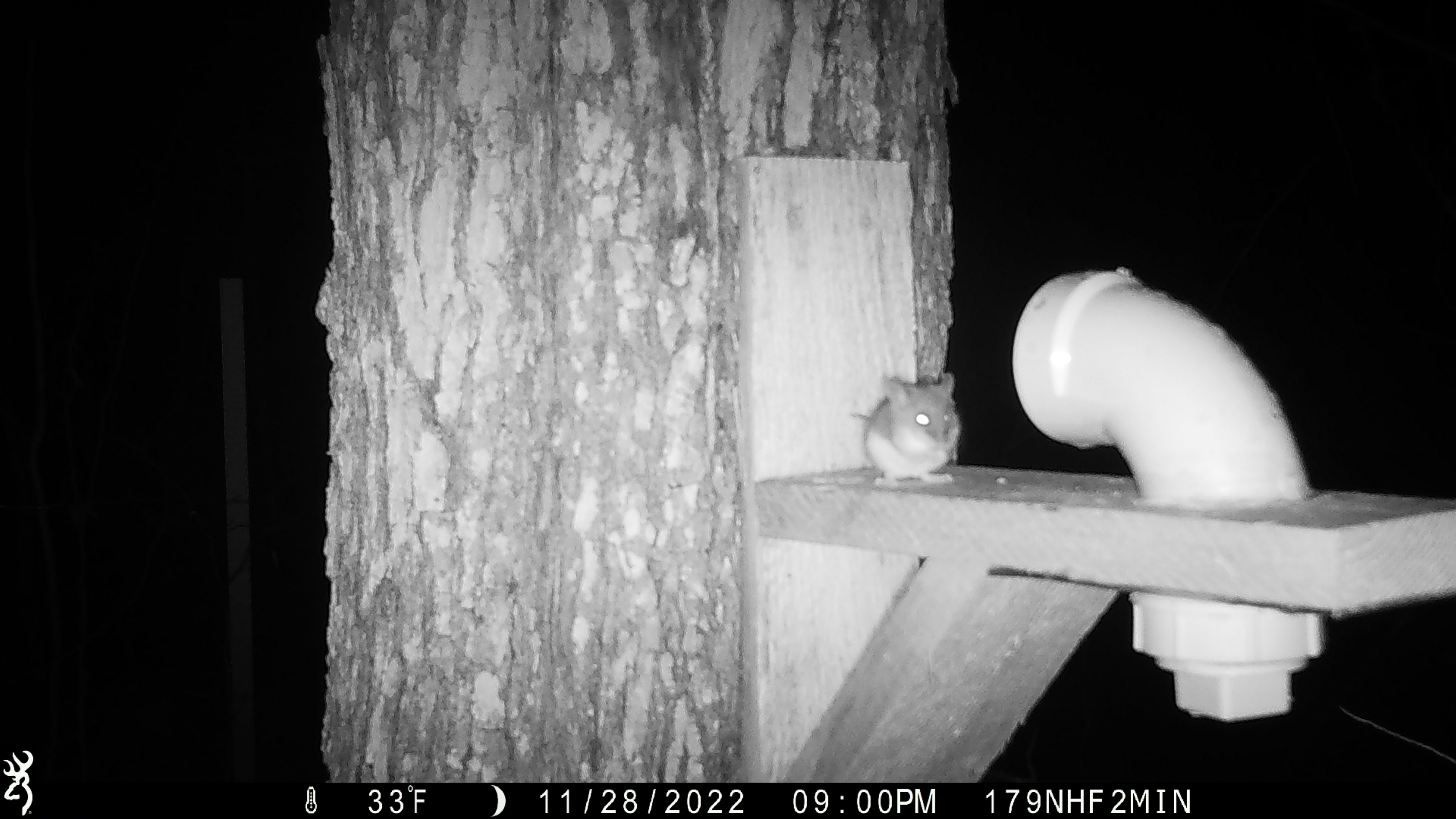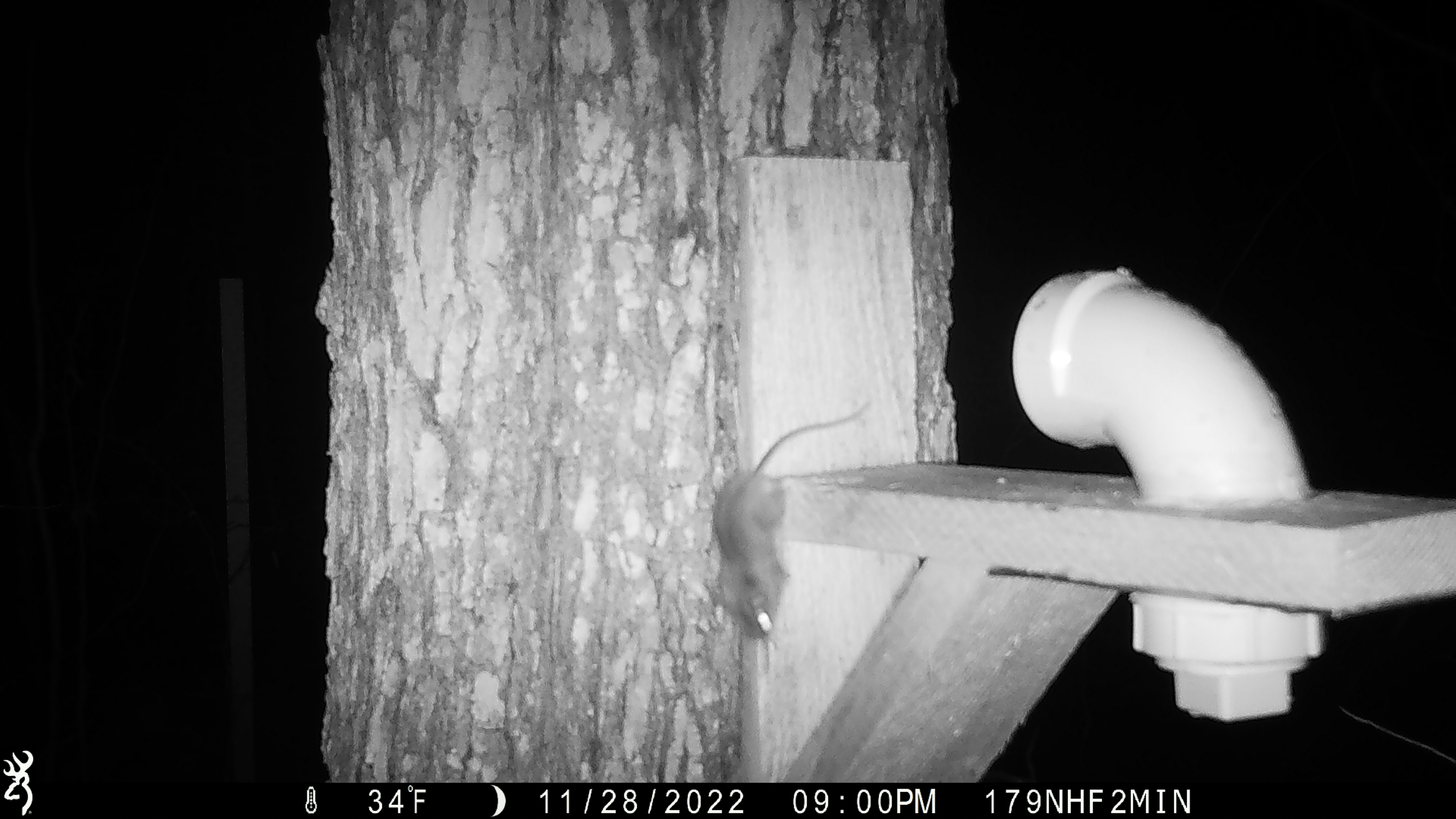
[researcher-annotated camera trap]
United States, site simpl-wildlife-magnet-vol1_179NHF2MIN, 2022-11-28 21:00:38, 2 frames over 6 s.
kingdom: Animalia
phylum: Chordata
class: Mammalia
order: Rodentia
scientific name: Rodentia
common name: mouse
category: mouse sp.